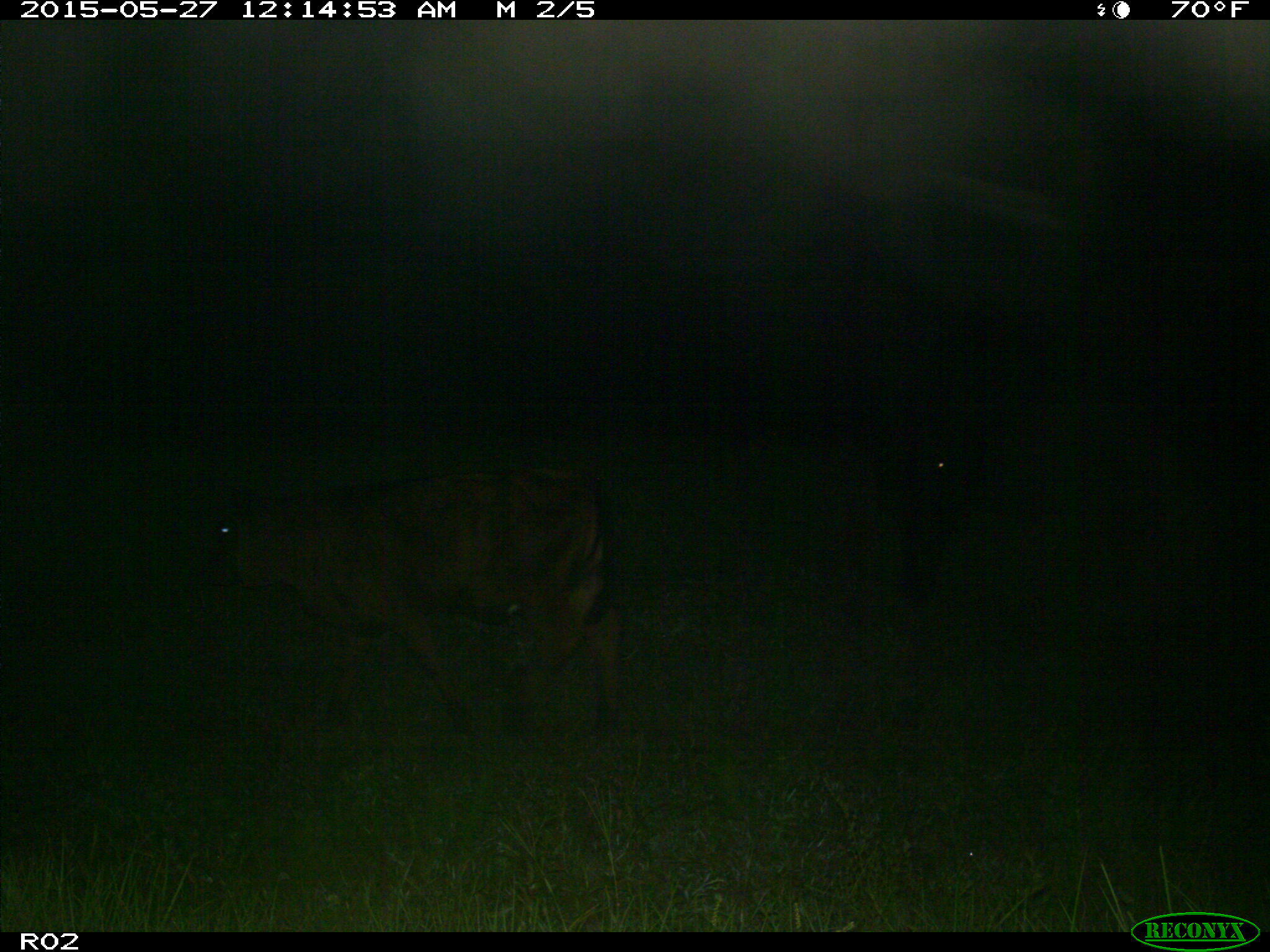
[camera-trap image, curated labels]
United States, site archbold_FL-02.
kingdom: Animalia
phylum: Chordata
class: Mammalia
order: Artiodactyla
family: Bovidae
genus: Bos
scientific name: Bos taurus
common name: domestic cow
Bos taurus (domestic cow).